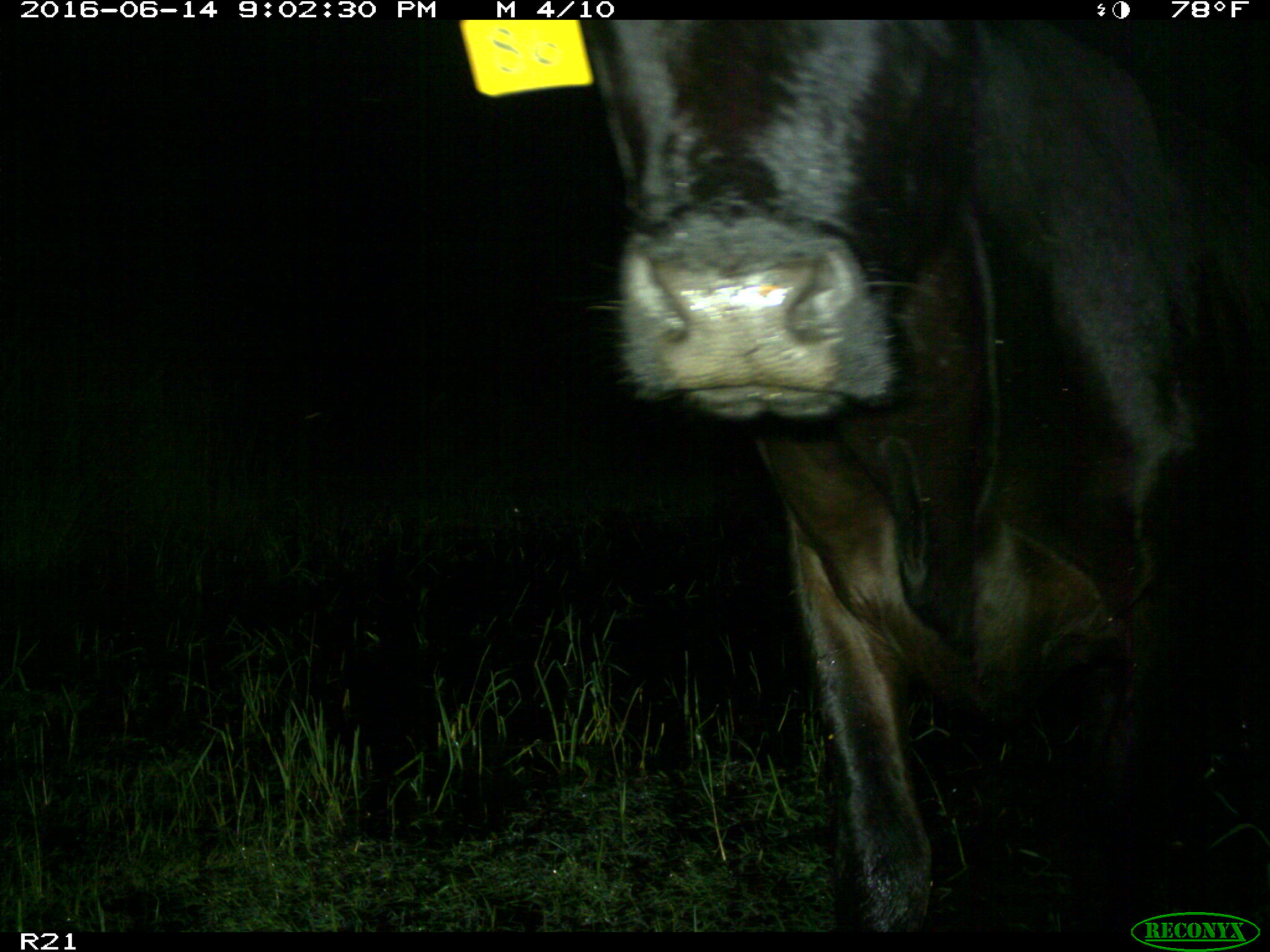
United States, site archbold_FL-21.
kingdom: Animalia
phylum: Chordata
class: Mammalia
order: Artiodactyla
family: Bovidae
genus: Bos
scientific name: Bos taurus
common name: domestic cow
Bos taurus (domestic cow).